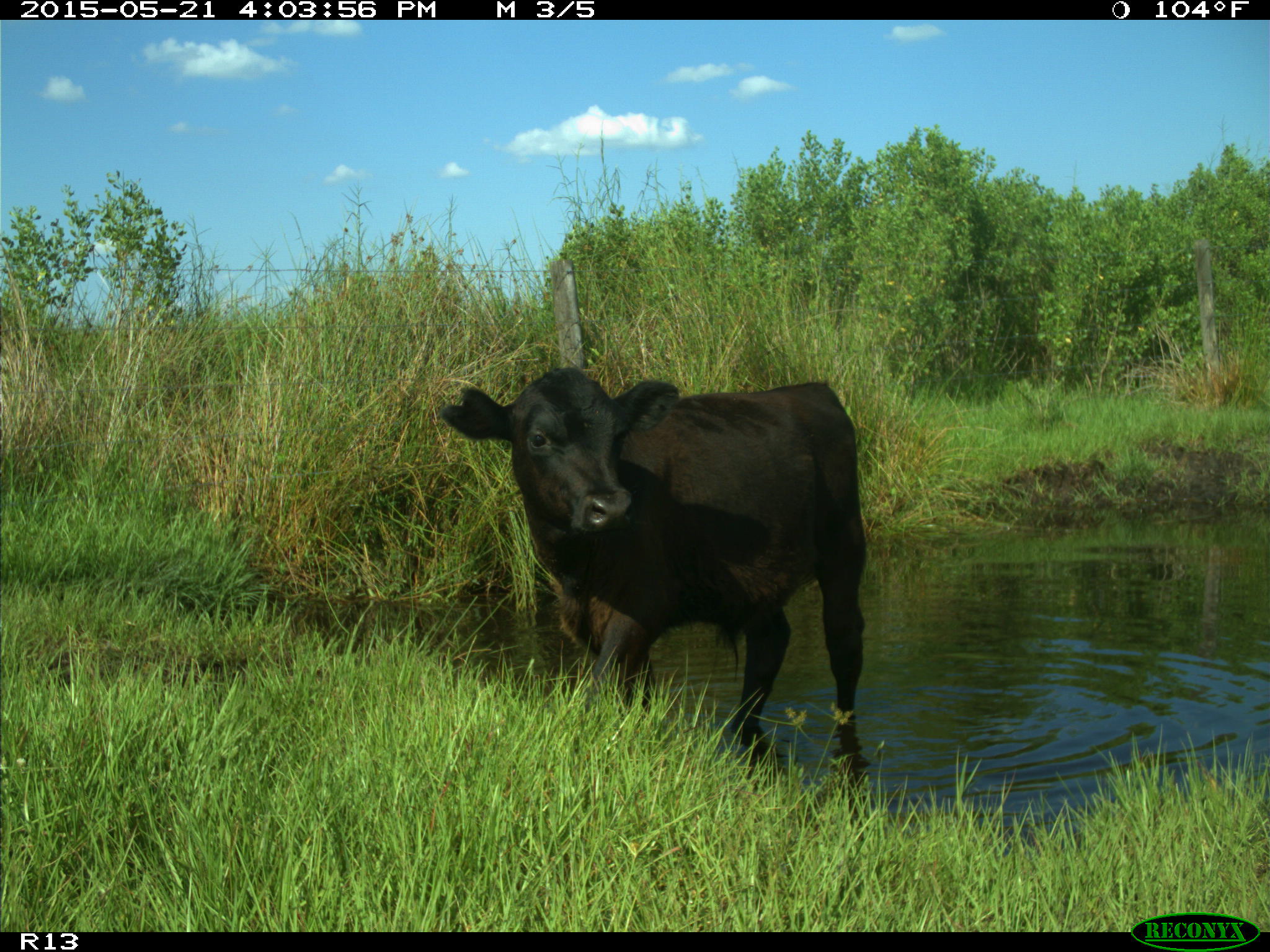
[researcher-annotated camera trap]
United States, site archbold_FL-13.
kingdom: Animalia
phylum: Chordata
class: Mammalia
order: Artiodactyla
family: Bovidae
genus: Bos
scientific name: Bos taurus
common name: domestic cow